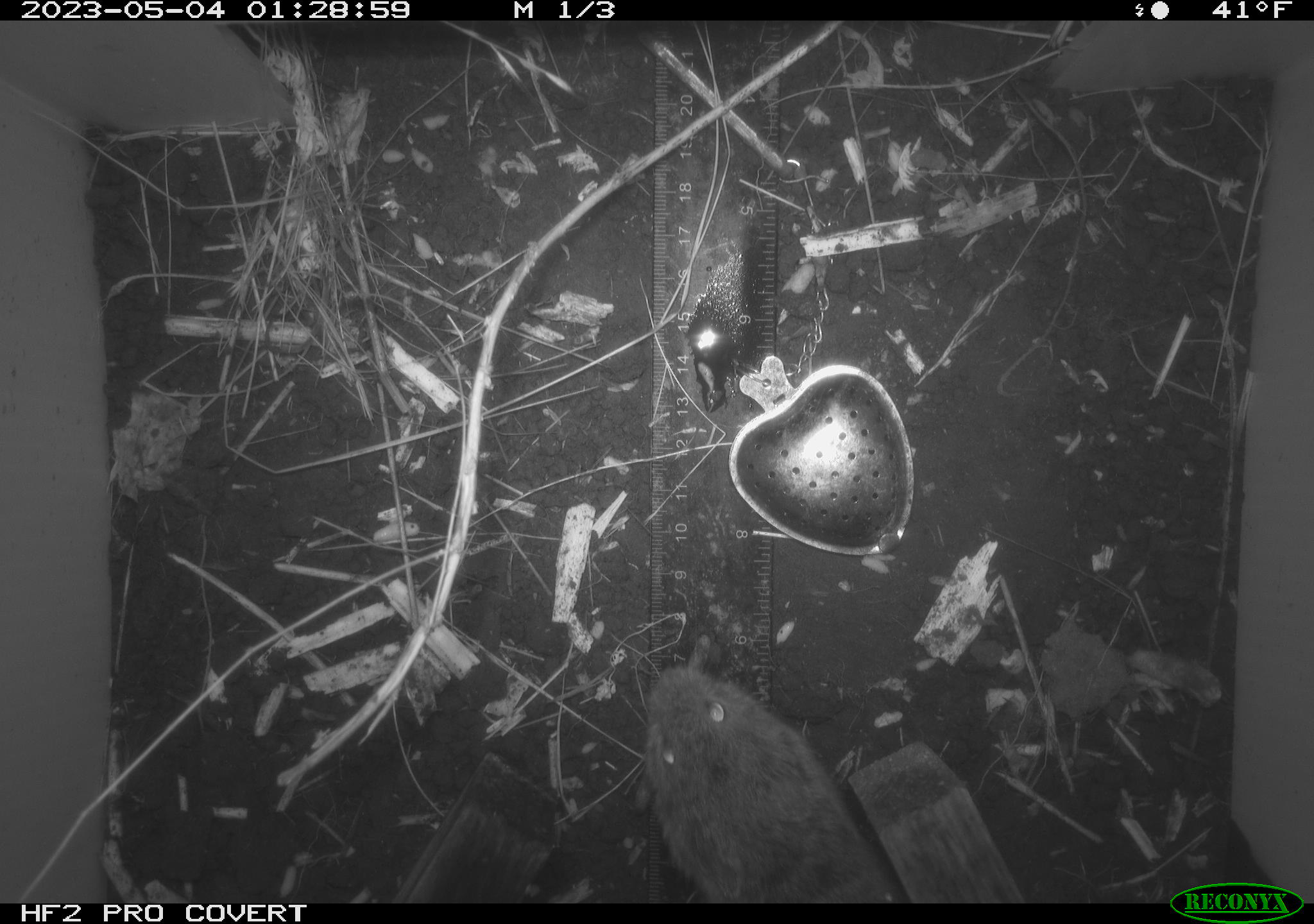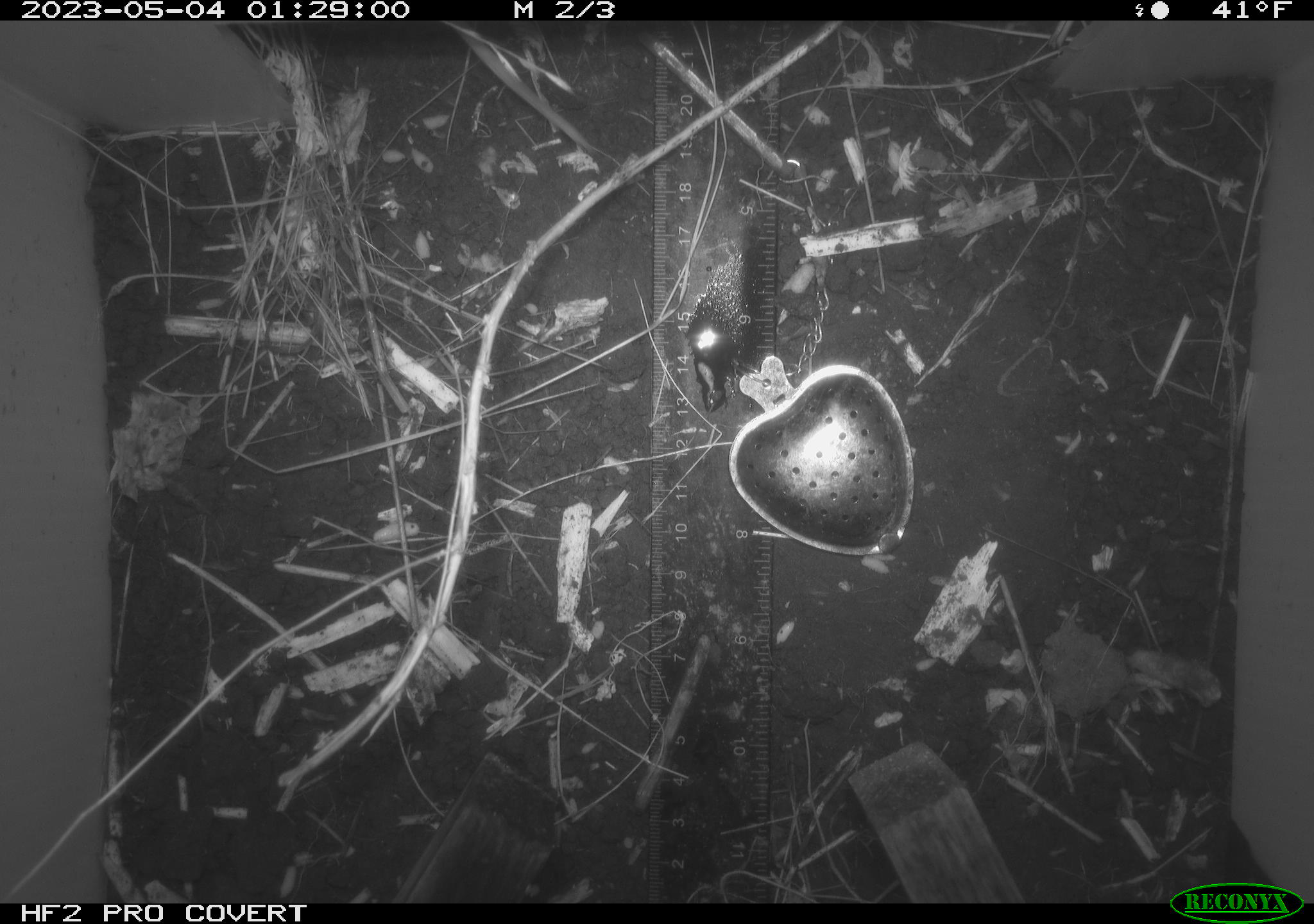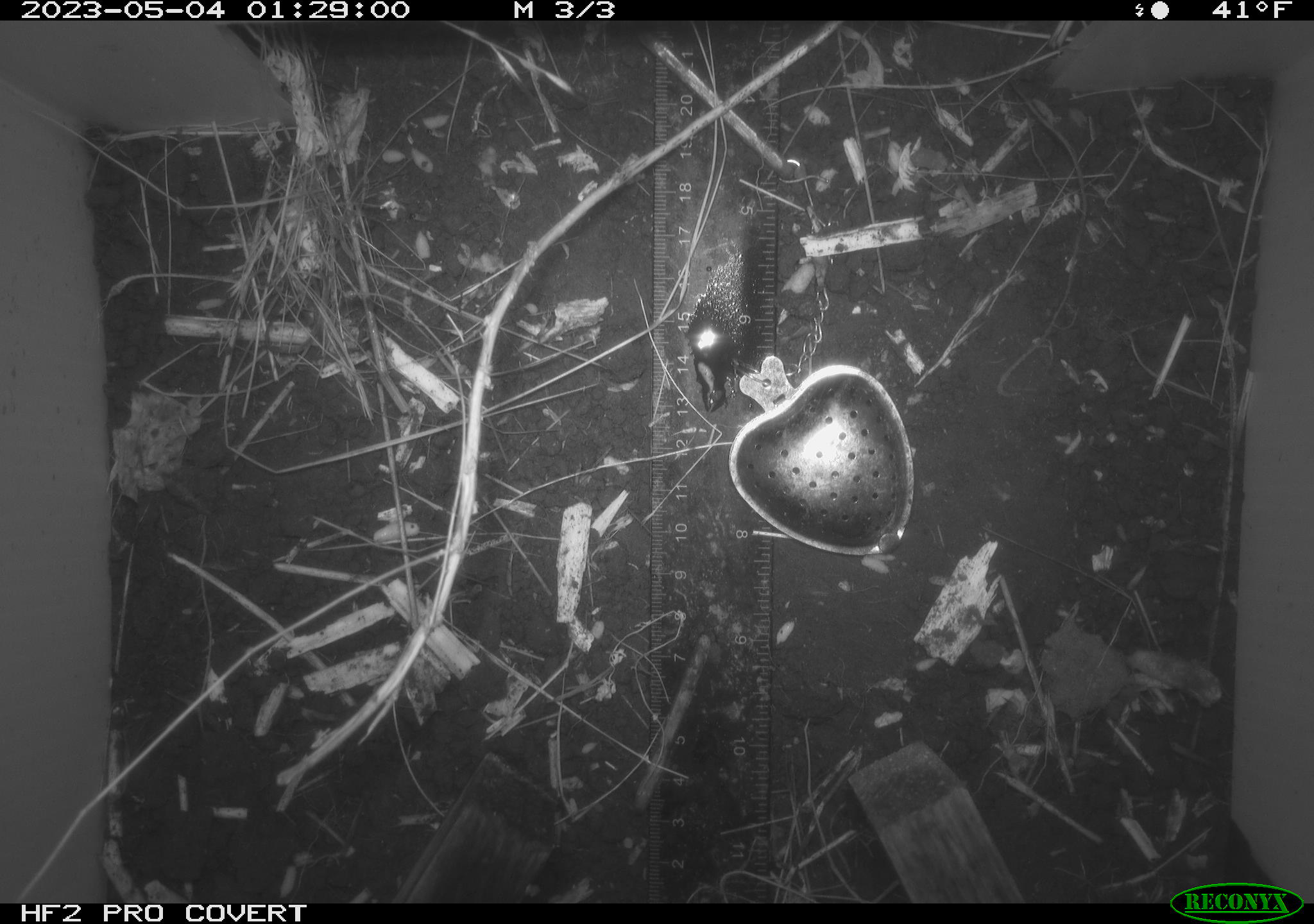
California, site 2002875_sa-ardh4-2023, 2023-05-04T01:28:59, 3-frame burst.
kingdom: Animalia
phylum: Chordata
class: Mammalia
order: Rodentia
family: Cricetidae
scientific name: Arvicolinae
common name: voles, lemmings, and muskrats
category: arvicolinae subfamily